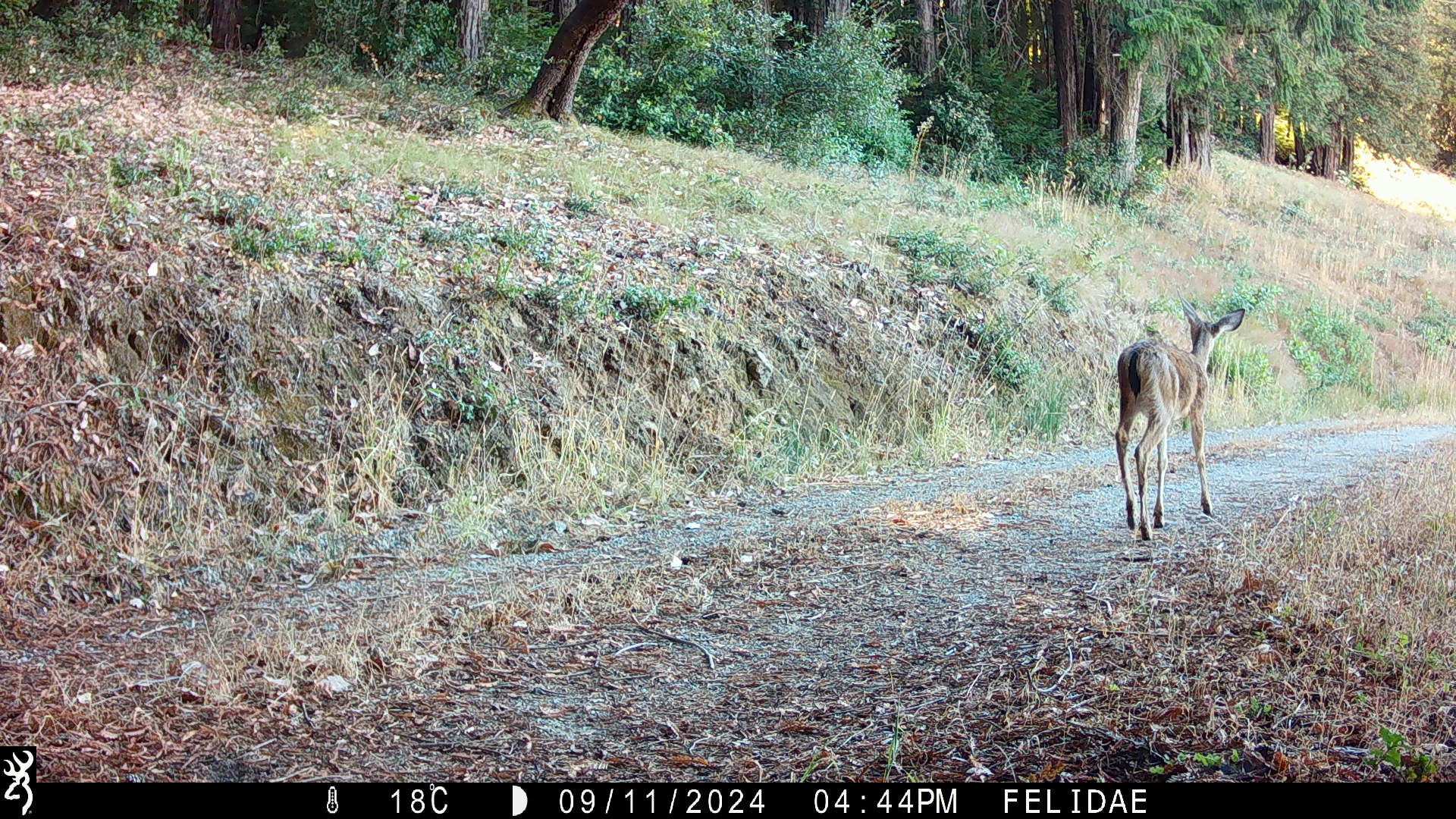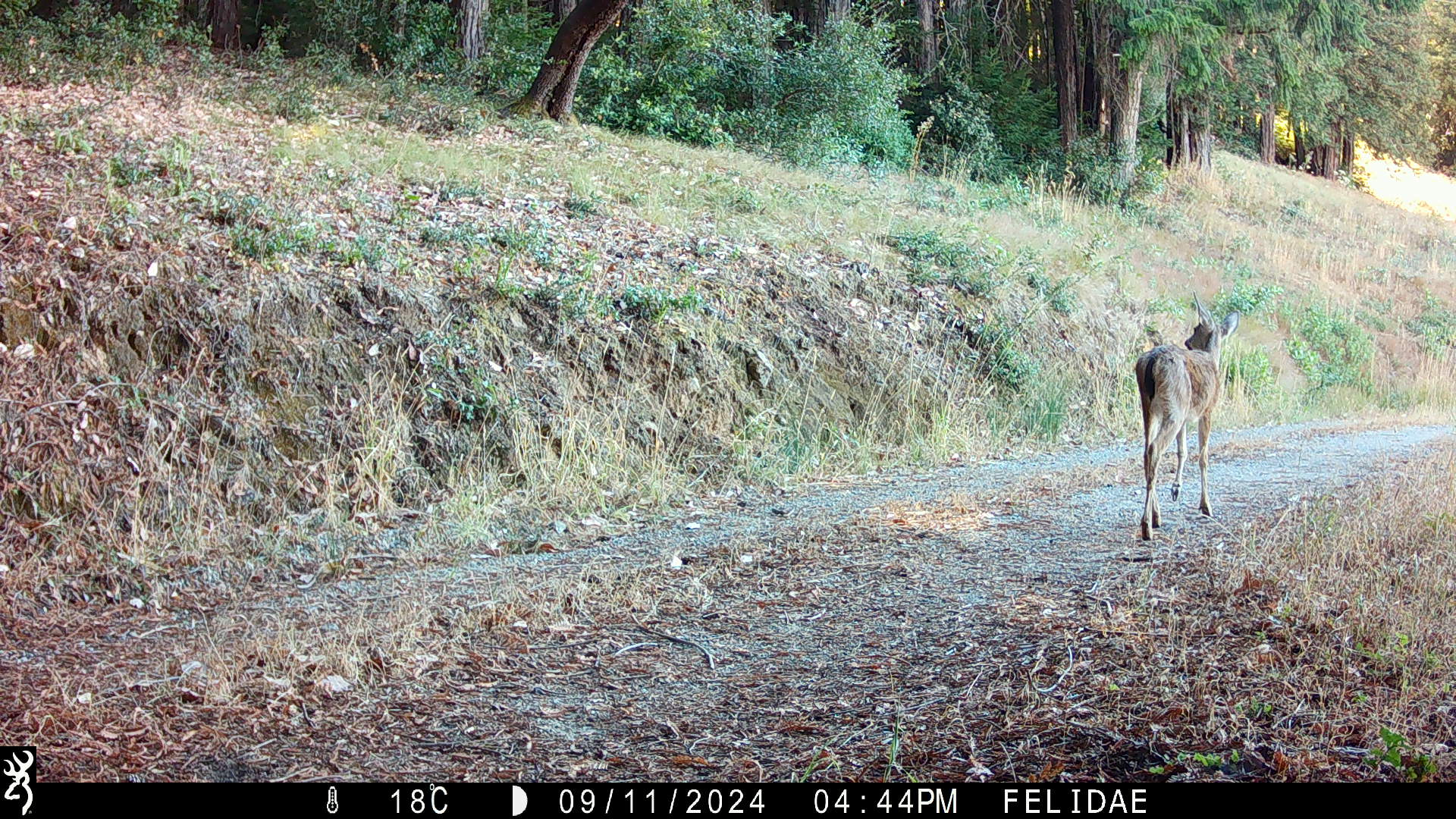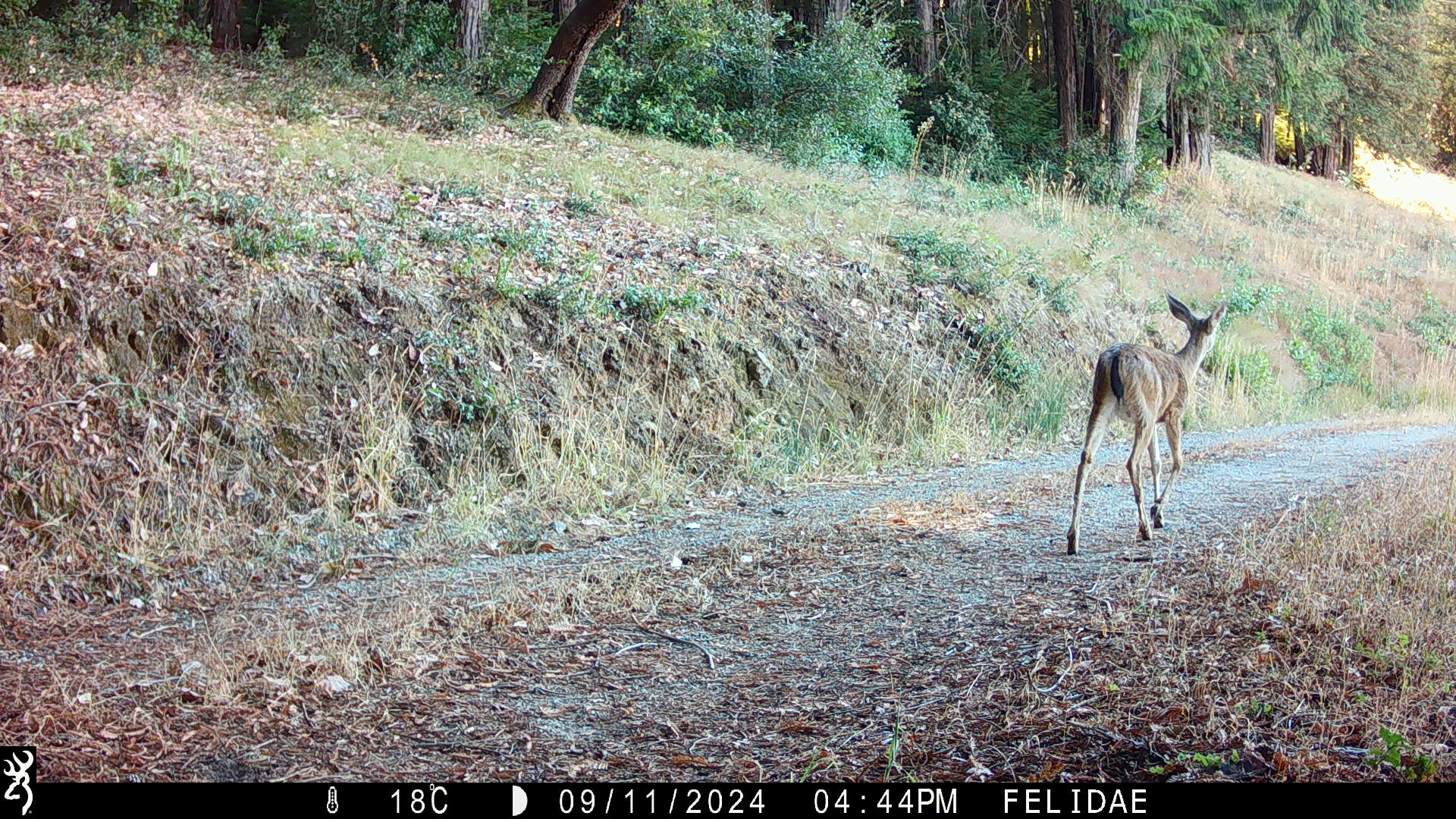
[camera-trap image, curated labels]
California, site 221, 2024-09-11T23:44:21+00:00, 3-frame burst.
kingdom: Animalia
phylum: Chordata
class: Mammalia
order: Artiodactyla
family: Cervidae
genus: Odocoileus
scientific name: Odocoileus hemionus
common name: mule deer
Mule deer (Odocoileus hemionus).